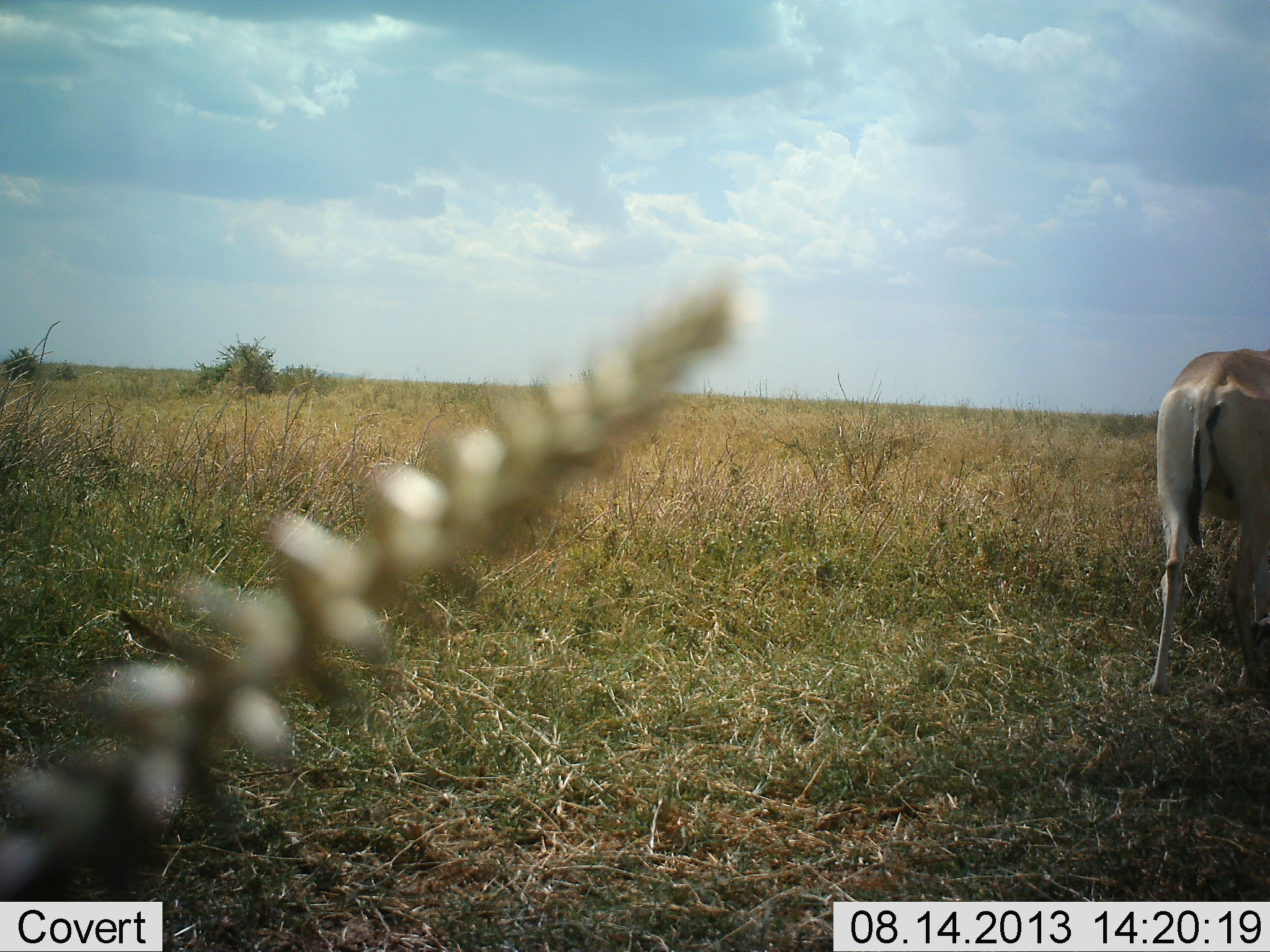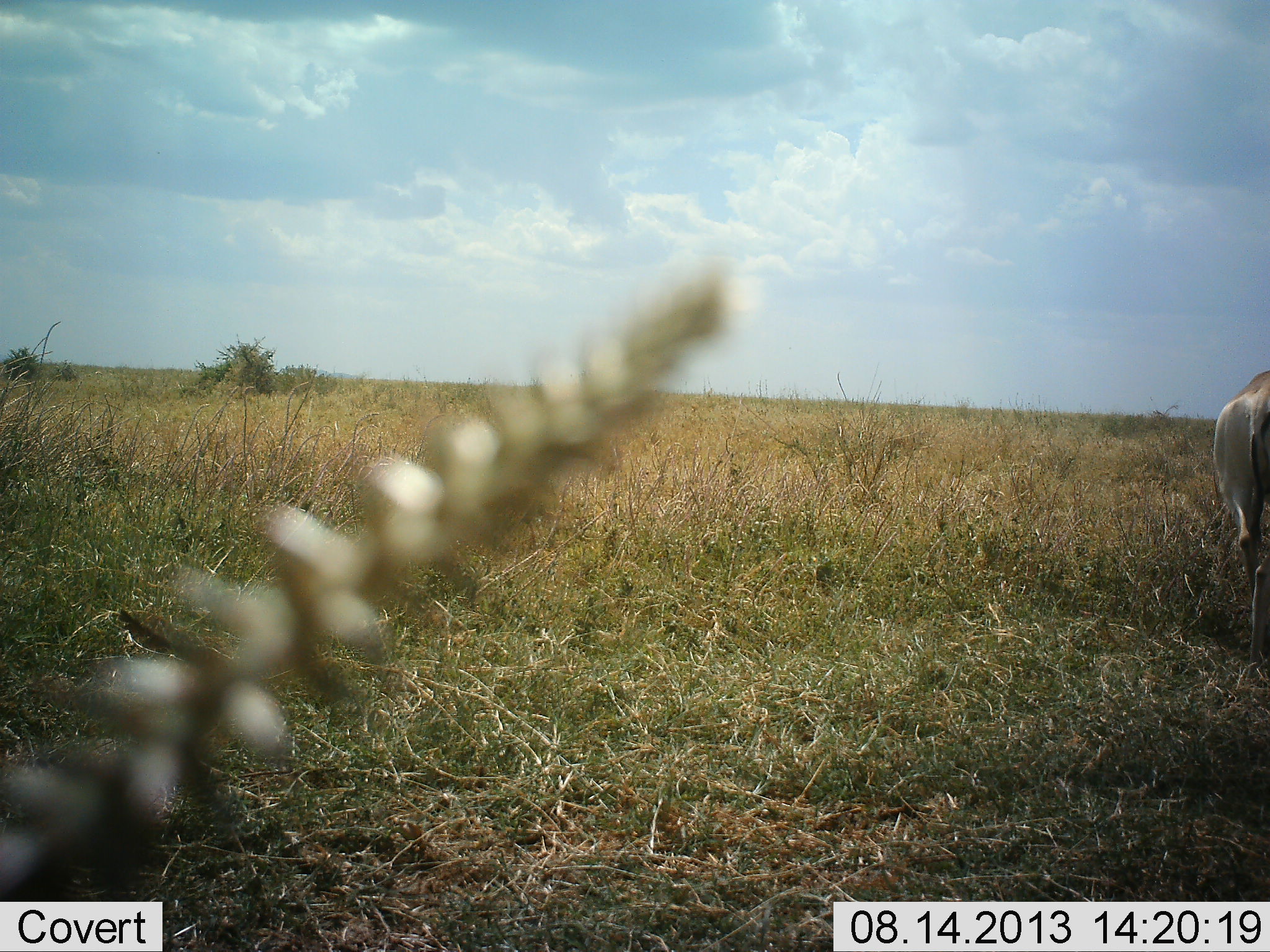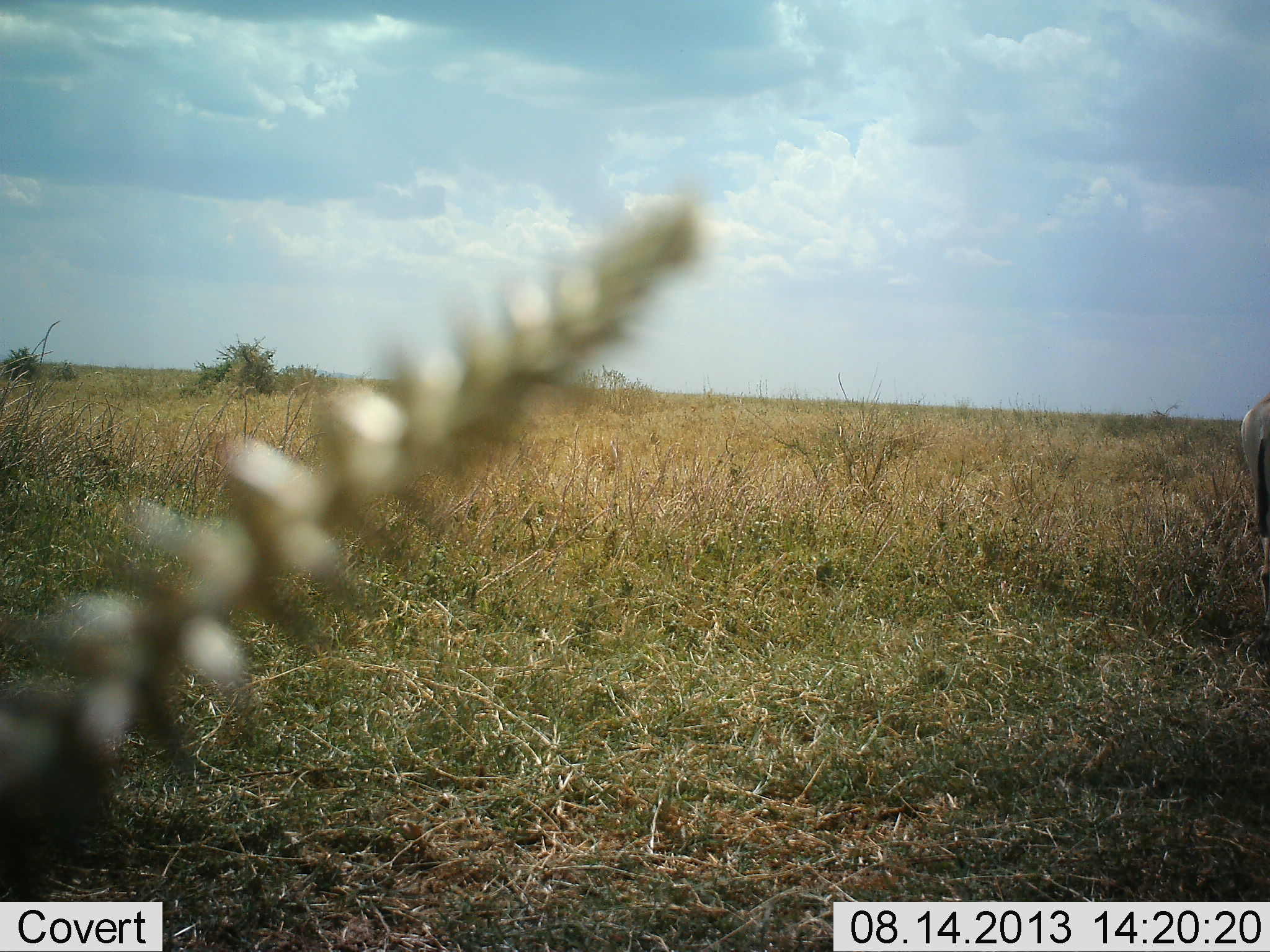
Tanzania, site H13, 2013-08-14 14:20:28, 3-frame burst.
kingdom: Animalia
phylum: Chordata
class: Mammalia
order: Artiodactyla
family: Bovidae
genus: Alcelaphus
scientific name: Alcelaphus buselaphus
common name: hartebeest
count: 1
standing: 0%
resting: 0%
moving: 100%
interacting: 0%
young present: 0%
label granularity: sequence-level